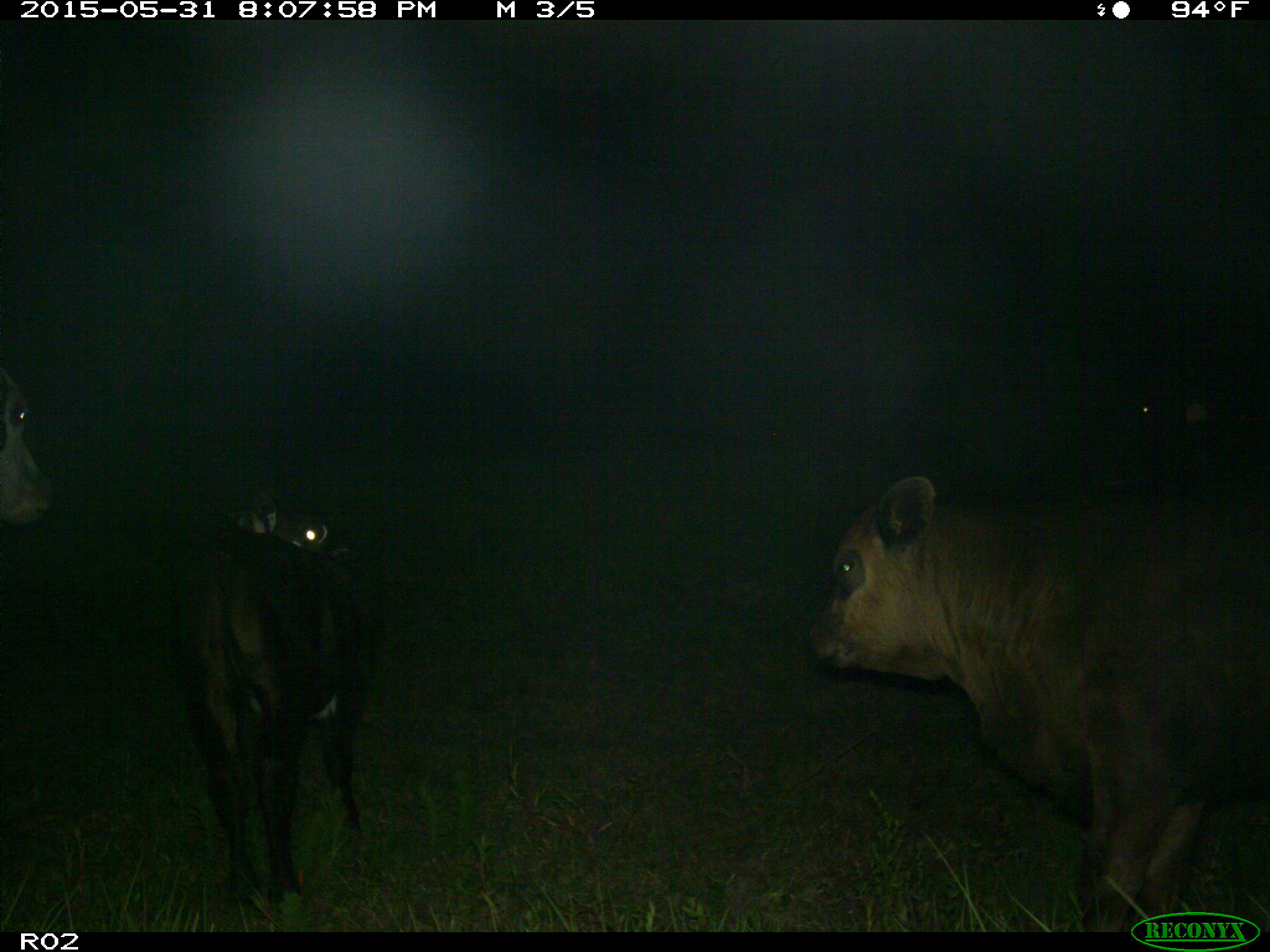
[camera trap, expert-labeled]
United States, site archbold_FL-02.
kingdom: Animalia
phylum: Chordata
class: Mammalia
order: Artiodactyla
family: Bovidae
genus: Bos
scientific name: Bos taurus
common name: domestic cow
Bos taurus (domestic cow).